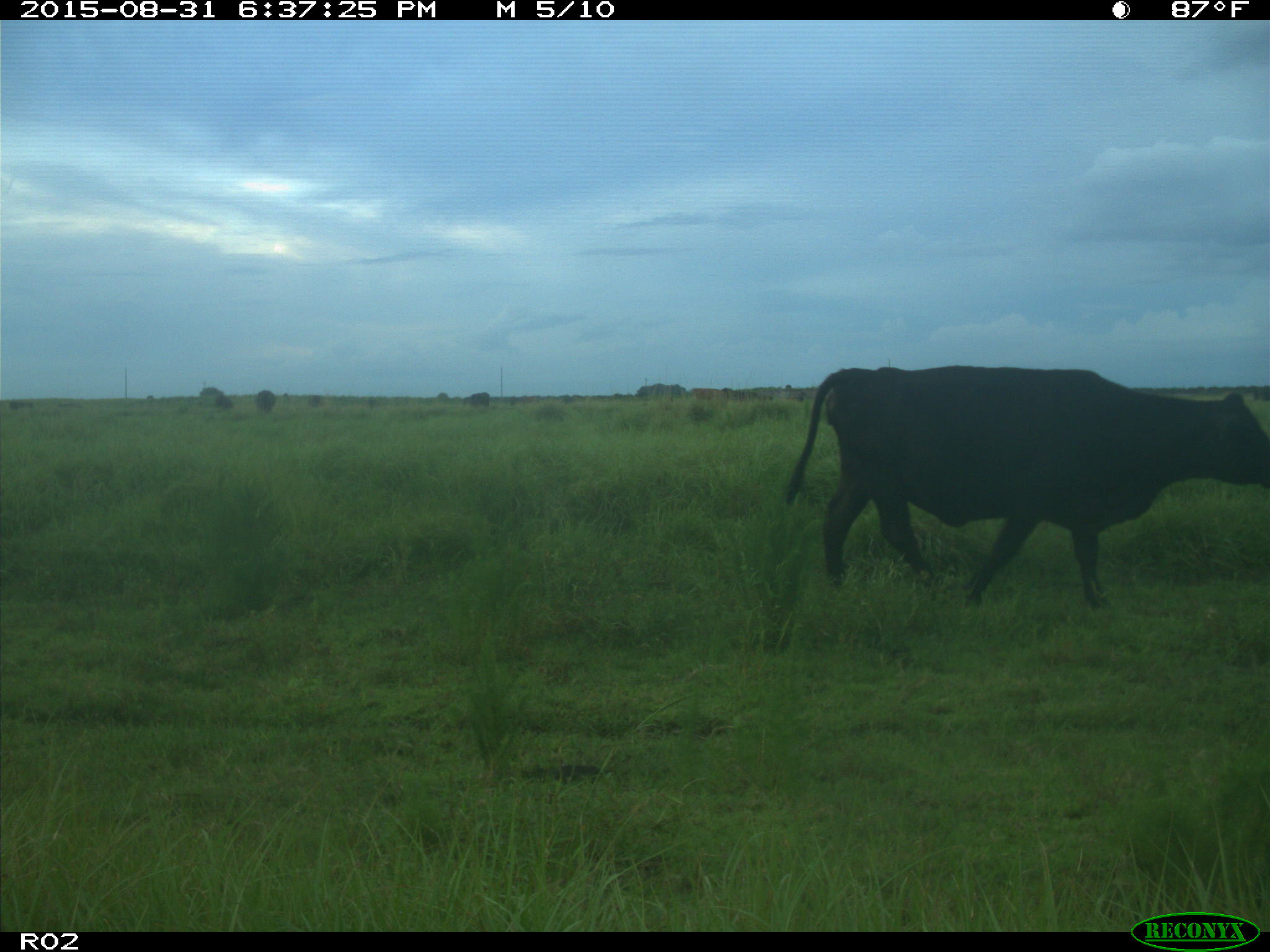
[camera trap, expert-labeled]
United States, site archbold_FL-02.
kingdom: Animalia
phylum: Chordata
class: Mammalia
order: Artiodactyla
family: Bovidae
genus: Bos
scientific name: Bos taurus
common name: domestic cow